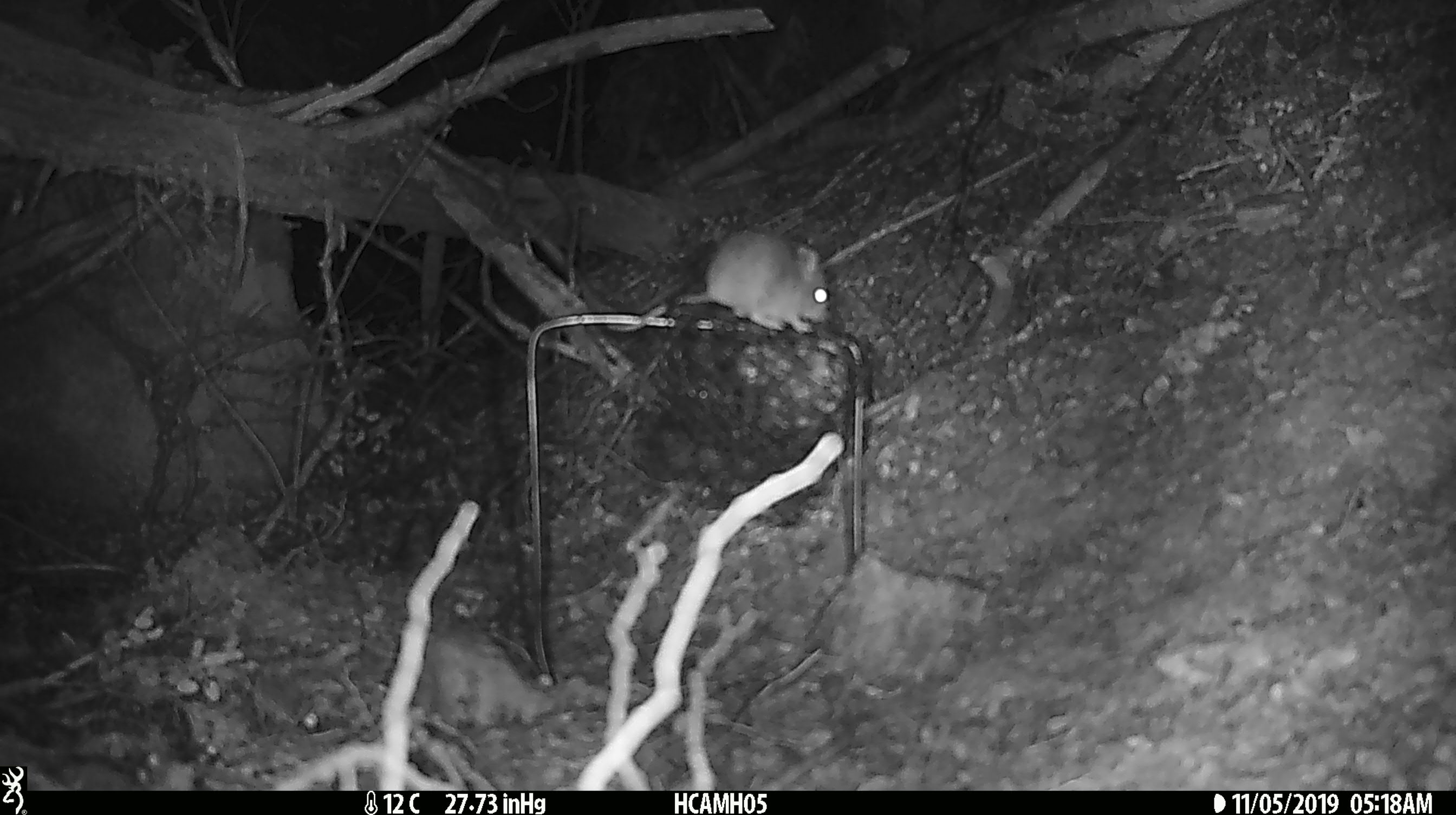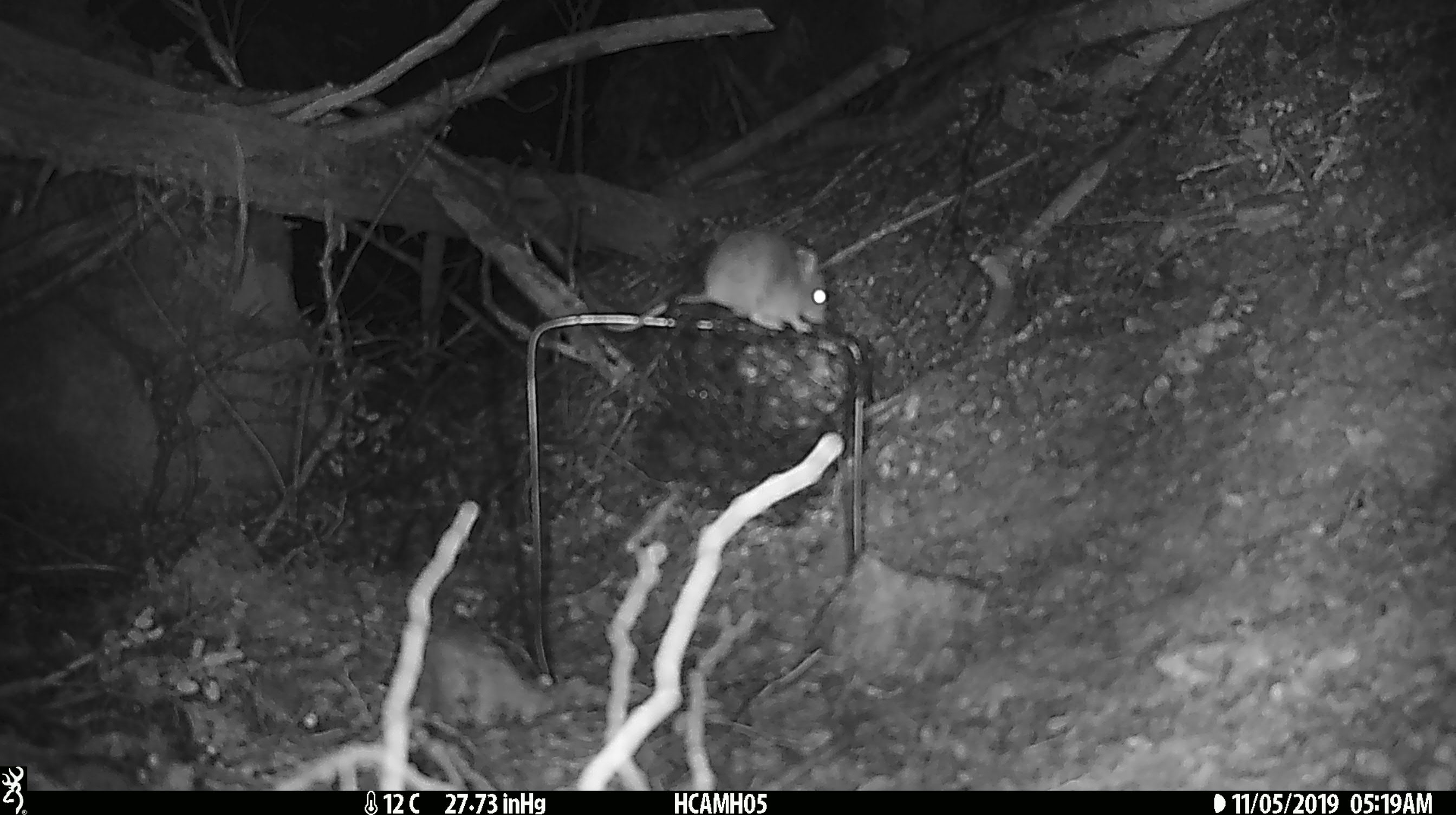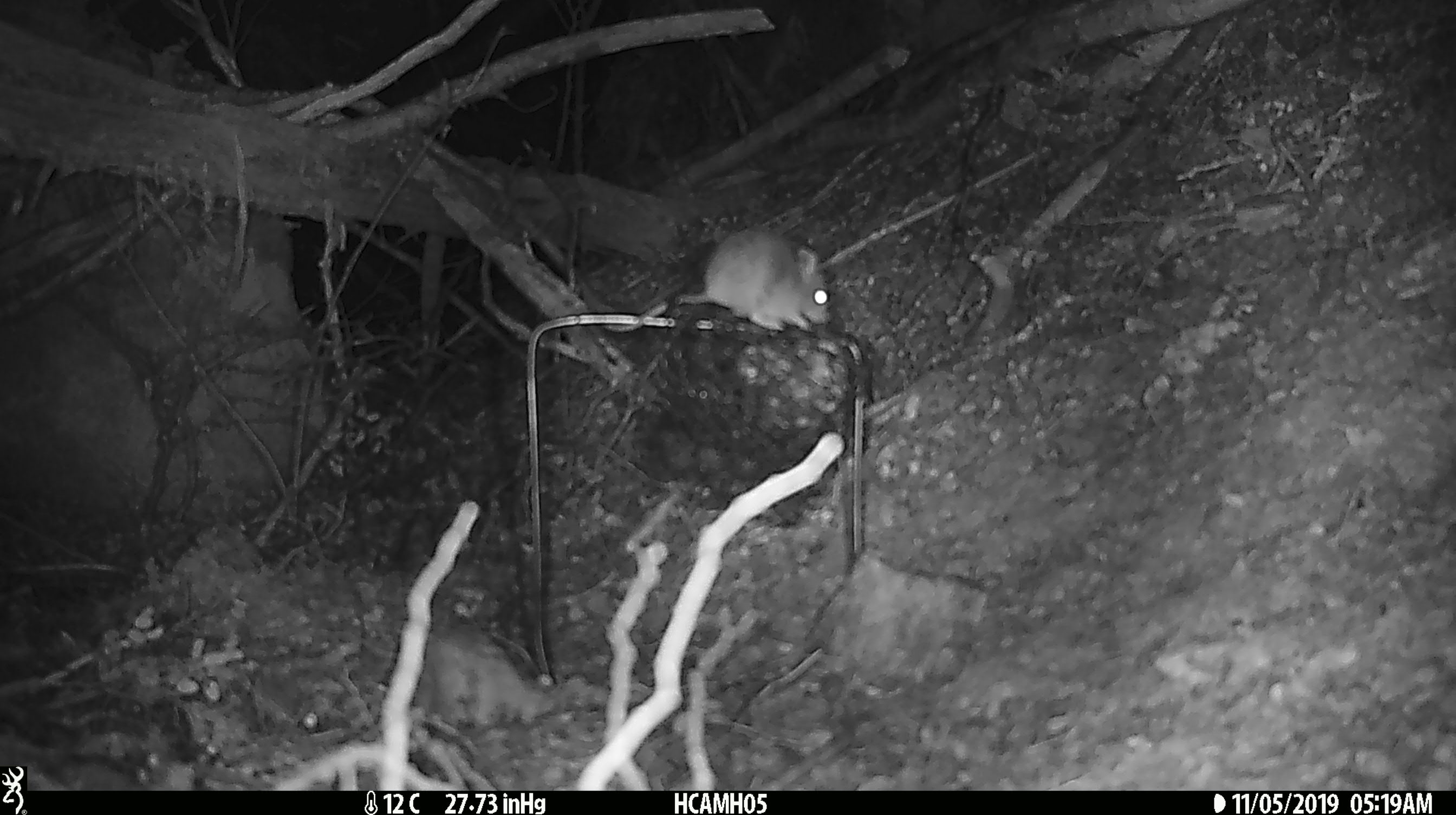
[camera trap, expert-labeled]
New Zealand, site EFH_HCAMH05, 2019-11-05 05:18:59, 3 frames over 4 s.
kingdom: Animalia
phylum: Chordata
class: Mammalia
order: Rodentia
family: Muridae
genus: Mus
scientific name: Mus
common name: mouse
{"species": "mouse (Mus)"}